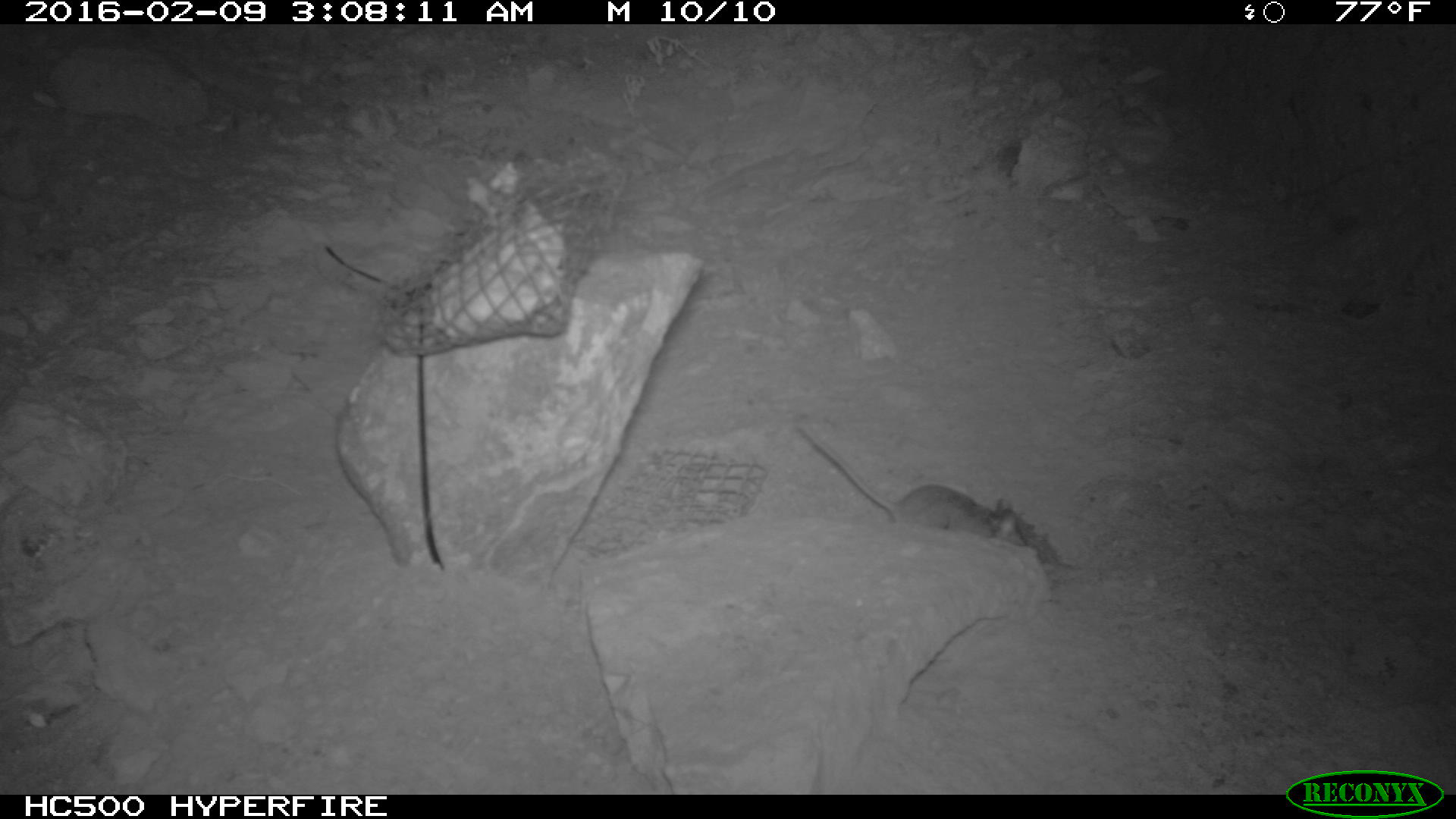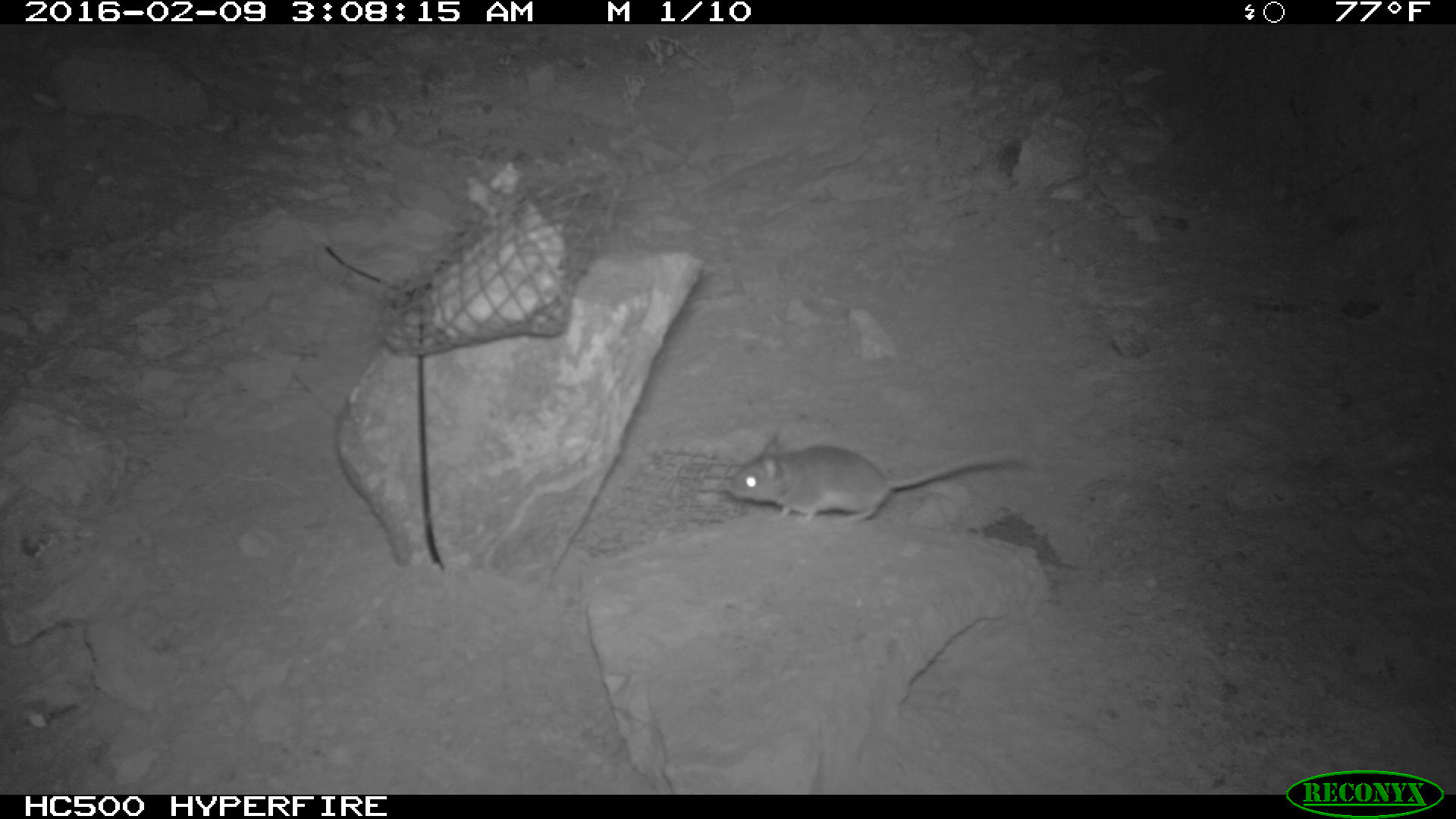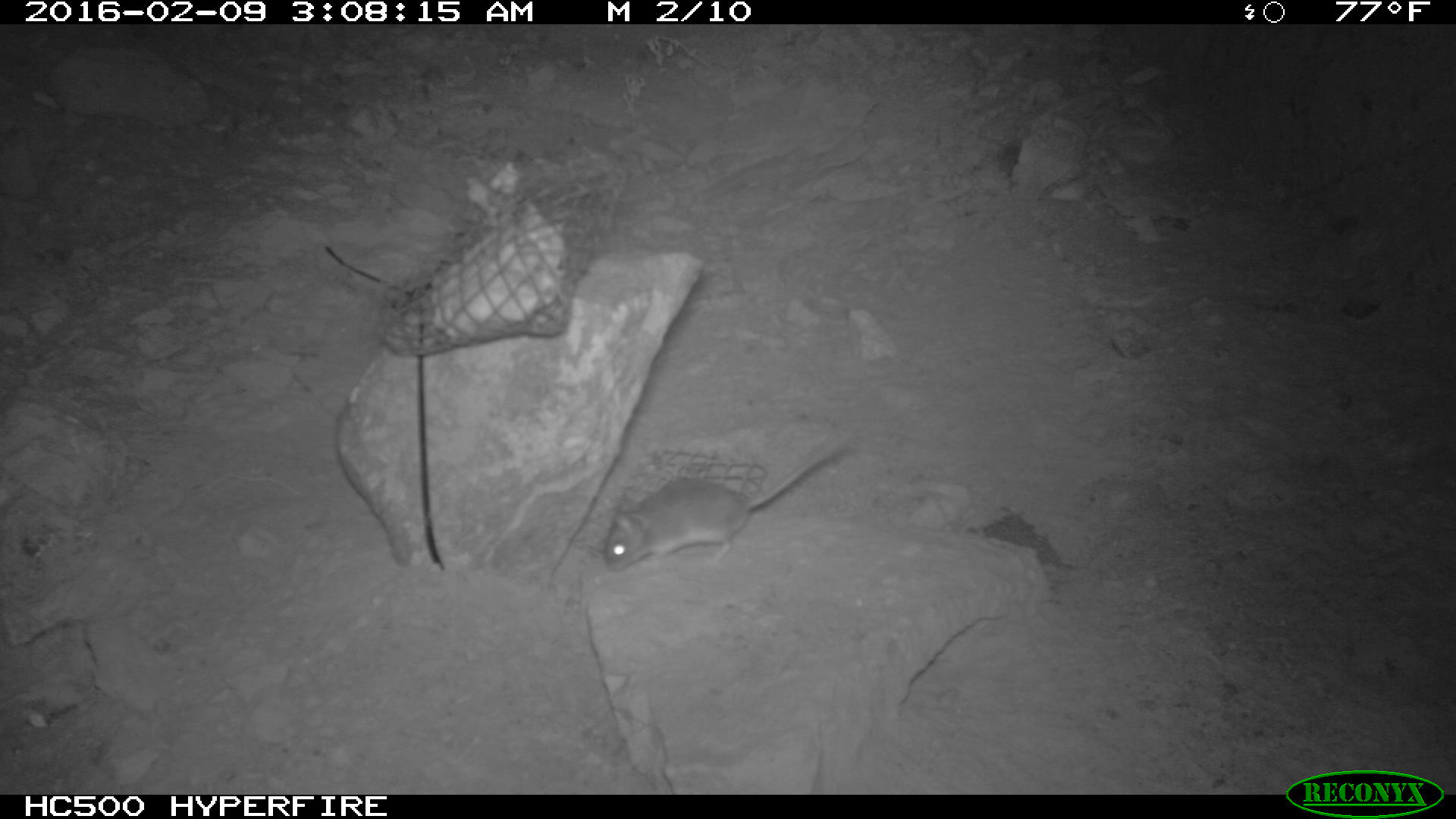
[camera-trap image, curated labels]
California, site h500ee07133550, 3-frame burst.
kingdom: Animalia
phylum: Chordata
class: Mammalia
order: Rodentia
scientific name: Rodentia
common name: rodent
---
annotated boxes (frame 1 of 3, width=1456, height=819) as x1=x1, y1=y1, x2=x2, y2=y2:
rodent: x1=792, y1=426, x2=1028, y2=545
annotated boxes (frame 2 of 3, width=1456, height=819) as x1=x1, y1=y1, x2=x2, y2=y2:
rodent: x1=723, y1=411, x2=1031, y2=528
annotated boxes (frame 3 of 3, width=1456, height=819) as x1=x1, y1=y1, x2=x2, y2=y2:
rodent: x1=601, y1=434, x2=855, y2=571